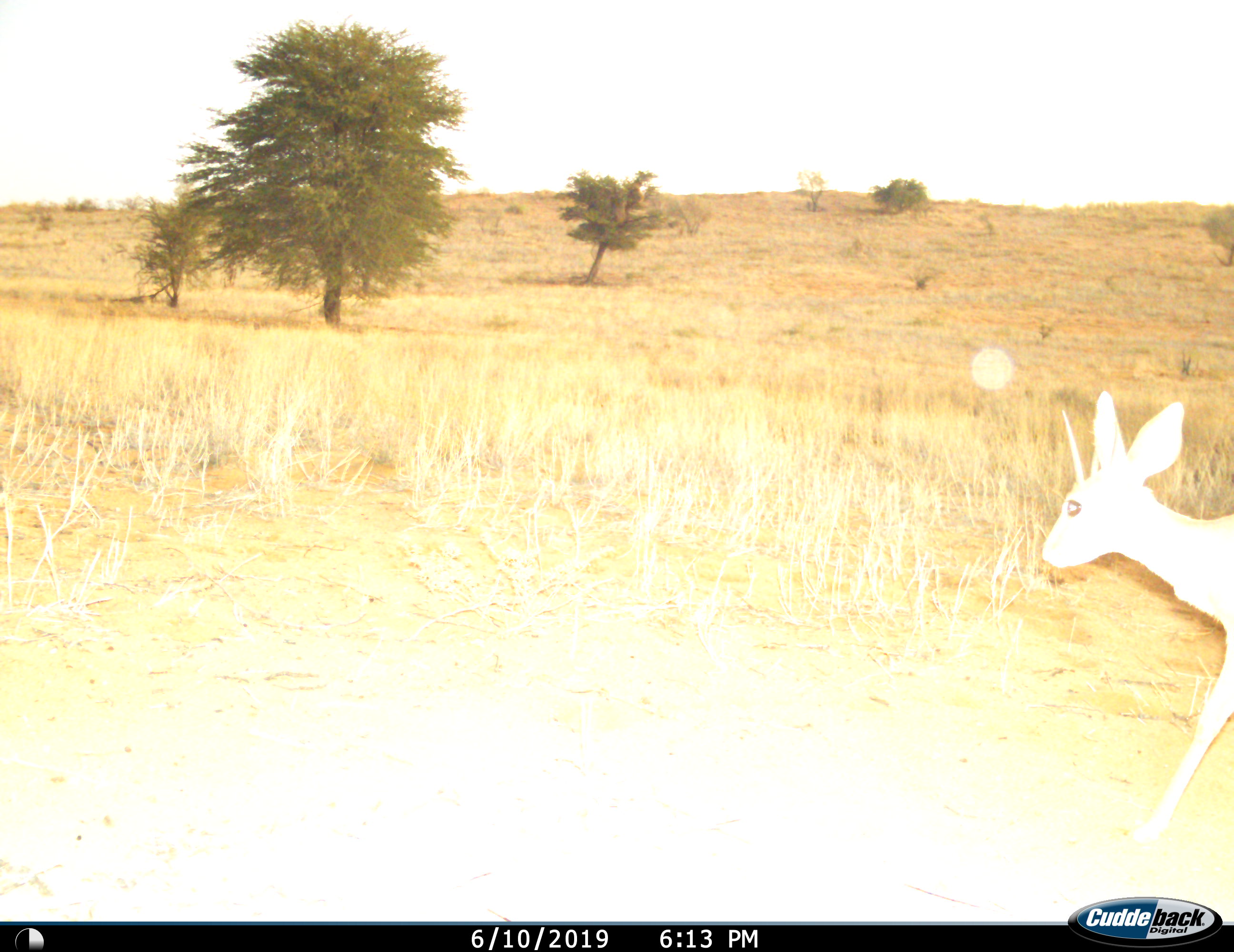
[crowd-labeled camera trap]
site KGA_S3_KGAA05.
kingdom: Animalia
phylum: Chordata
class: Mammalia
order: Artiodactyla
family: Bovidae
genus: Raphicerus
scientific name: Raphicerus campestris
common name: steenbok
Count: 1.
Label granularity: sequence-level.